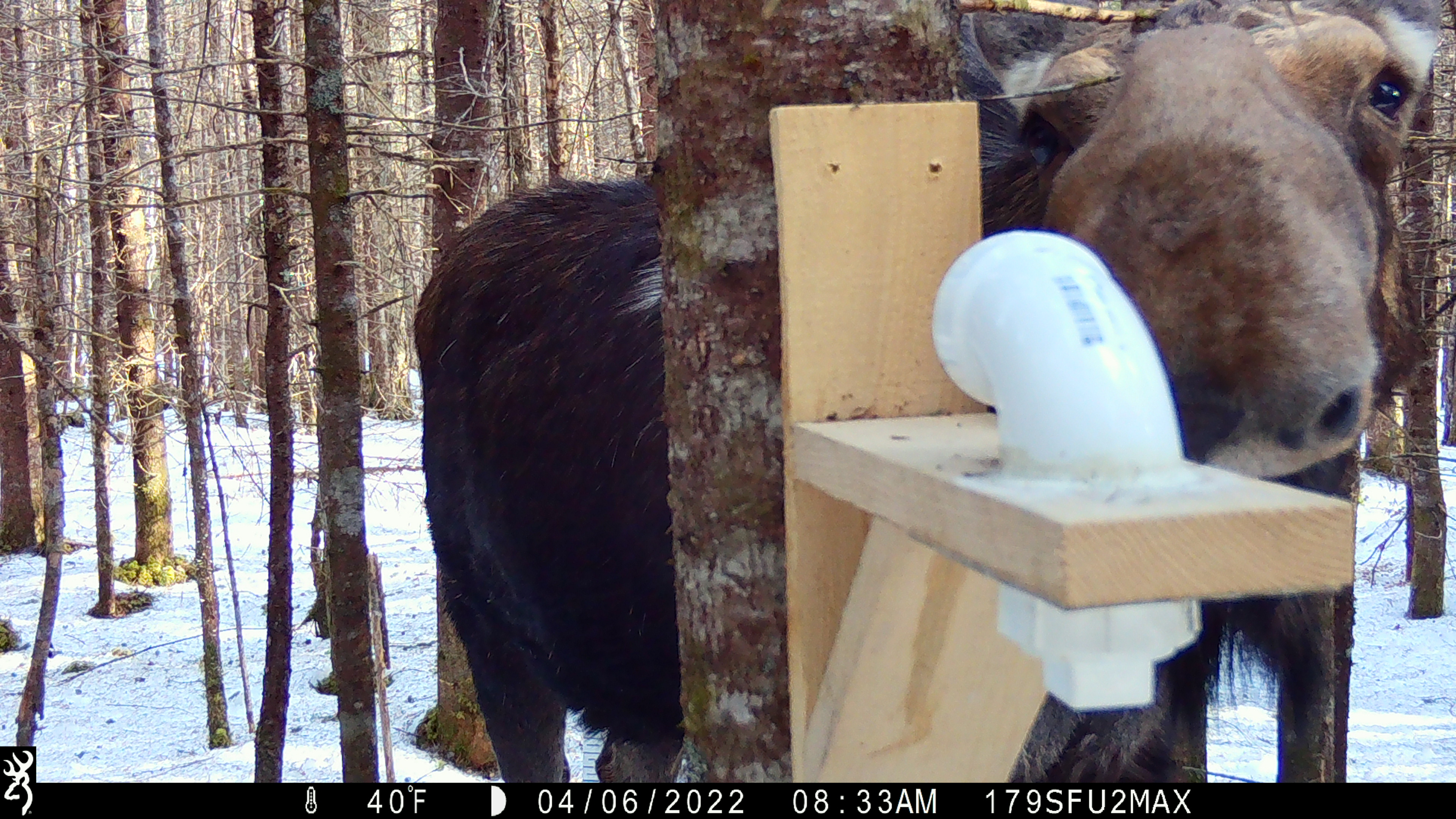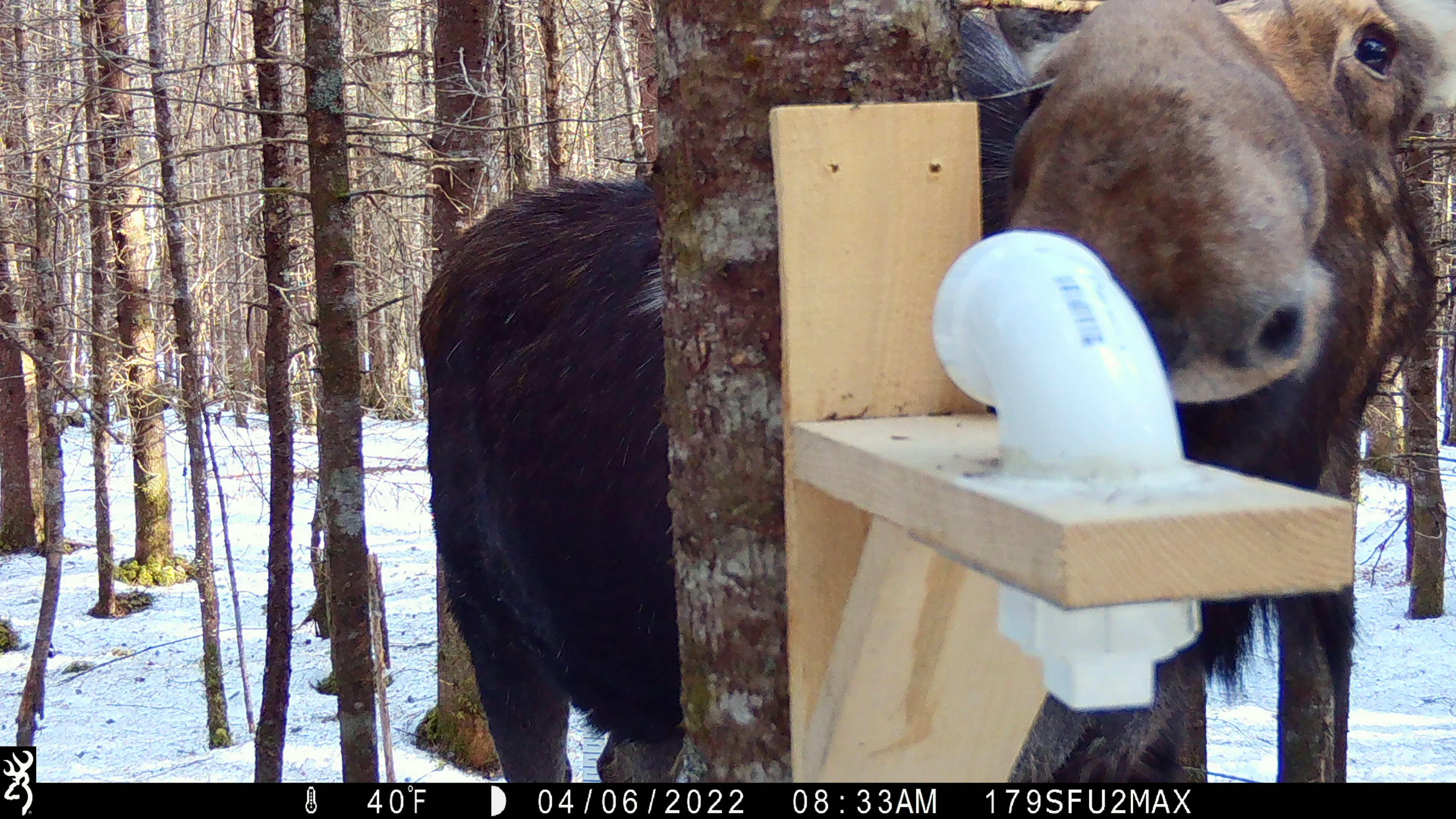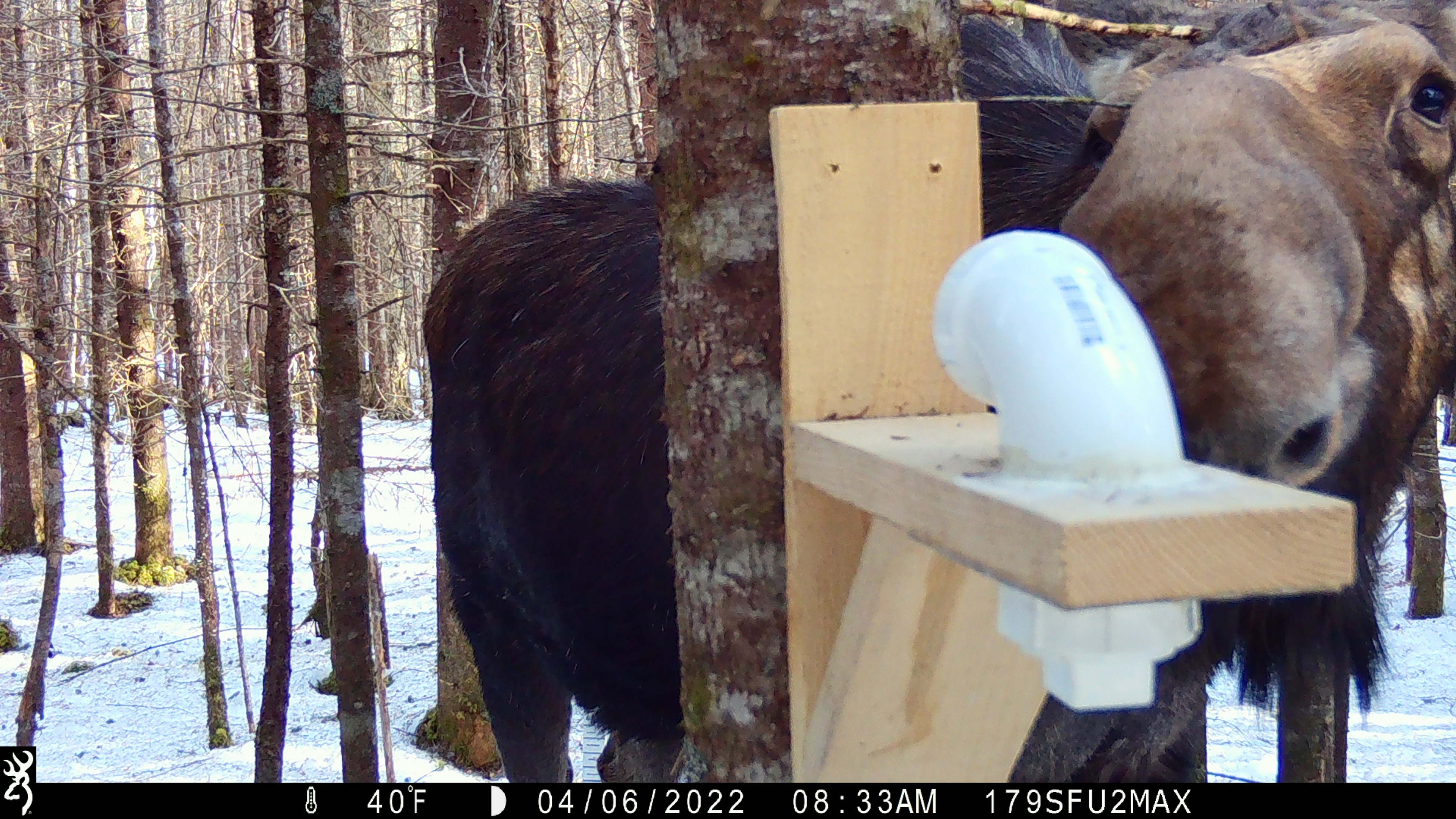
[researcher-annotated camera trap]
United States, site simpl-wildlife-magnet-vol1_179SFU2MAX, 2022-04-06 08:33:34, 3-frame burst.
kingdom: Animalia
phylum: Chordata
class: Mammalia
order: Artiodactyla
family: Cervidae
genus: Alces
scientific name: Alces alces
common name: moose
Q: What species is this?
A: Moose (Alces alces).